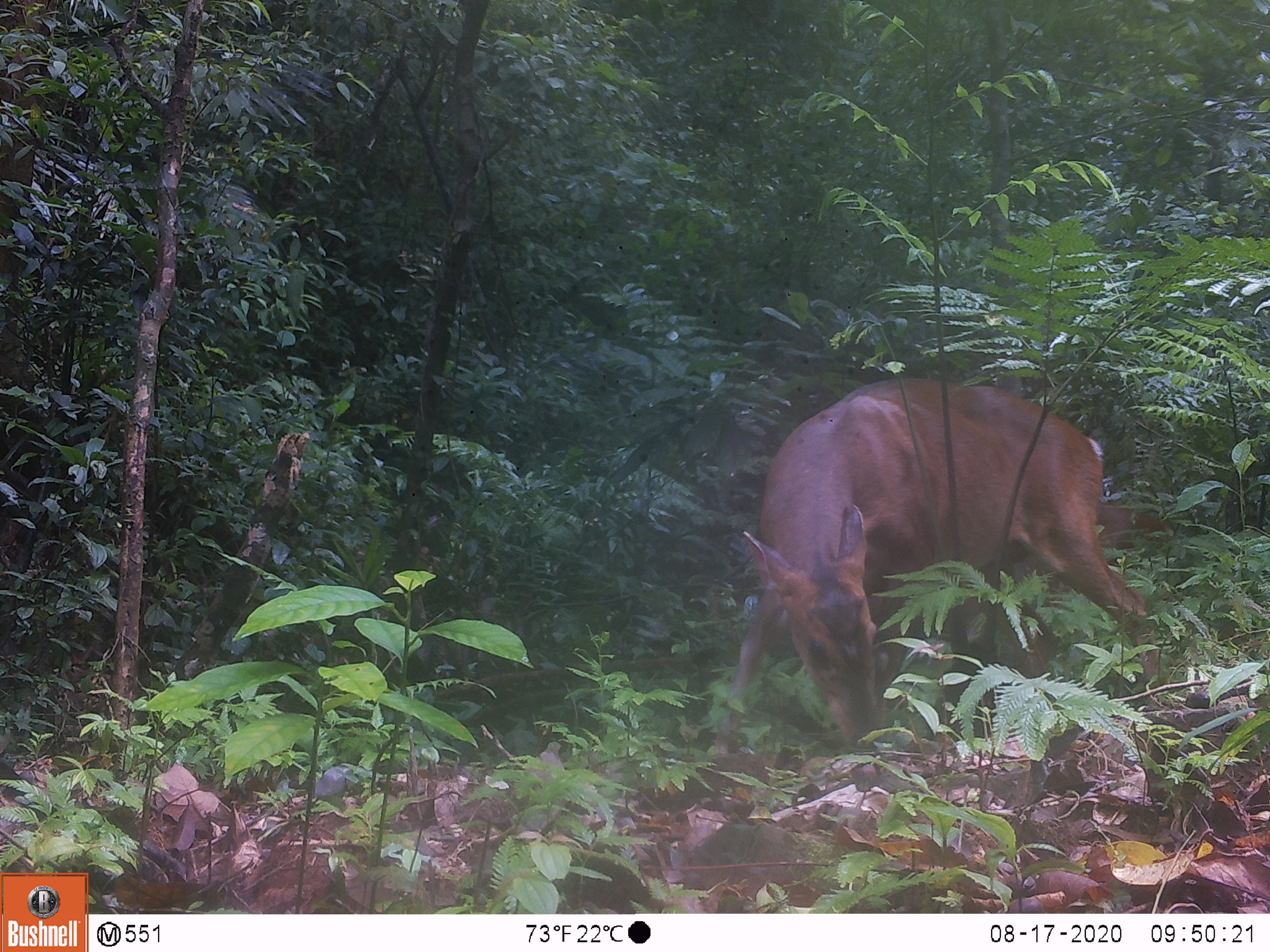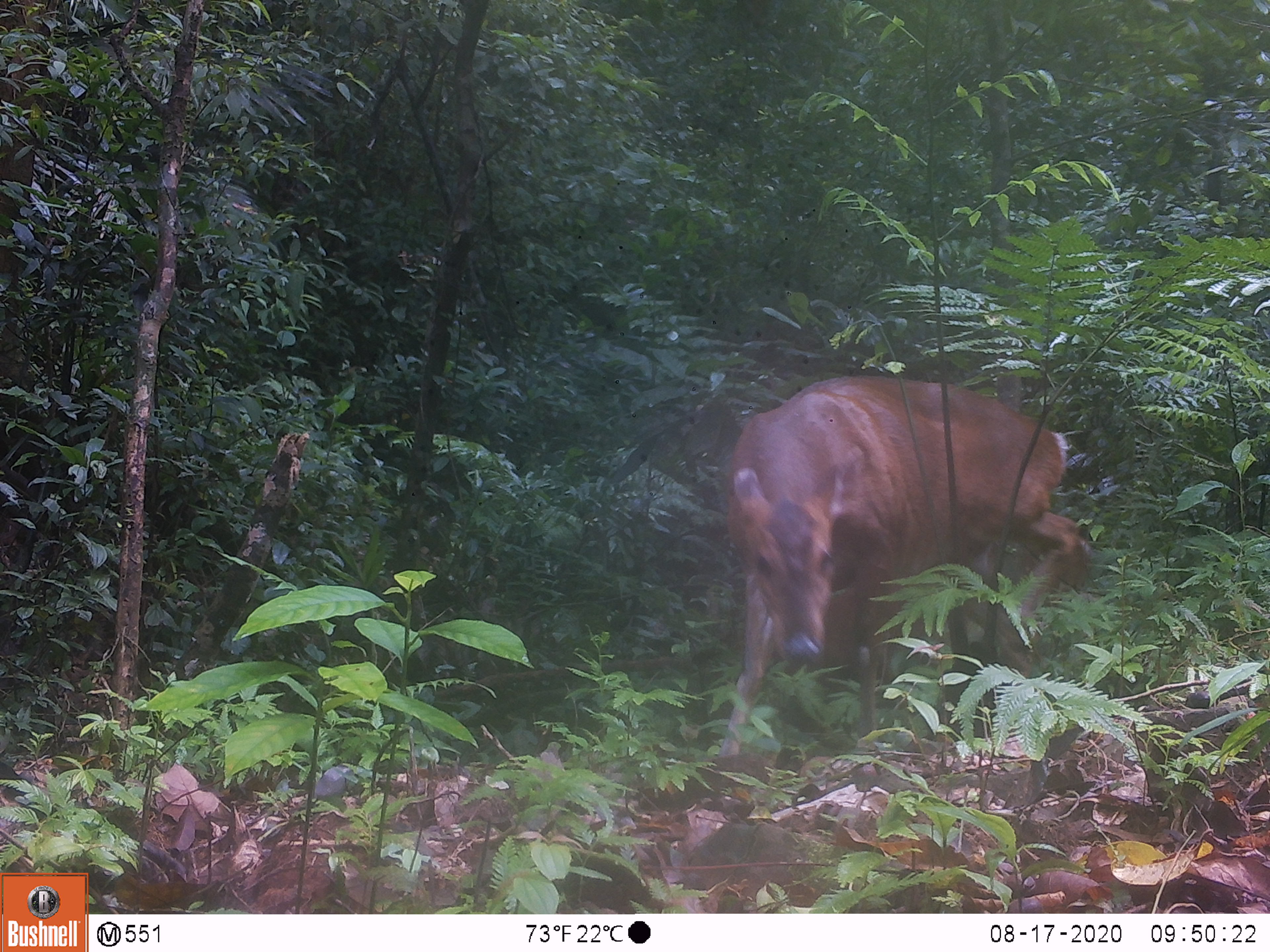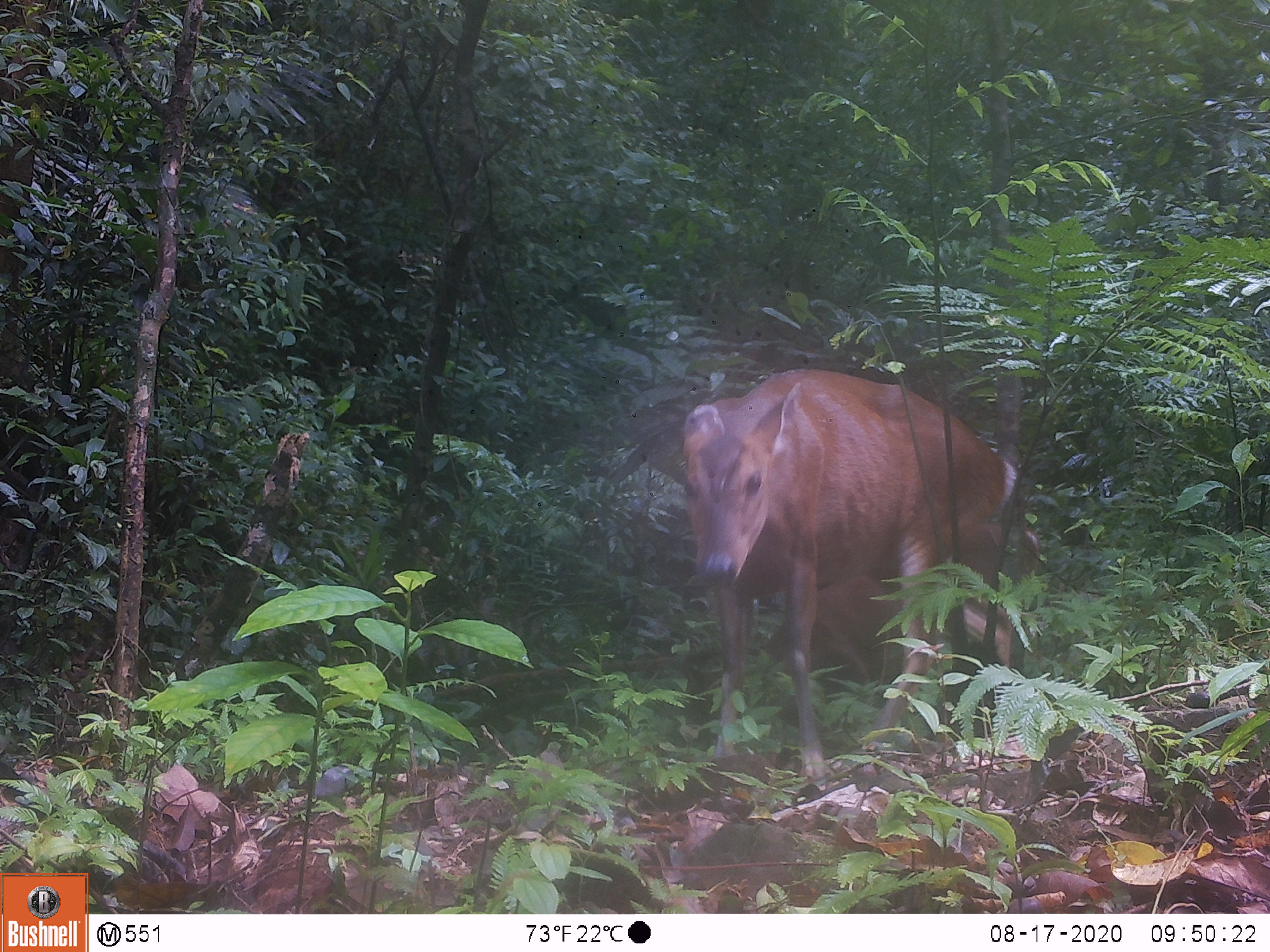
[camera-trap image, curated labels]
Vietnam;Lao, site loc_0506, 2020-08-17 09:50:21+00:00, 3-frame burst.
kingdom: Animalia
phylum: Chordata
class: Mammalia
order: Artiodactyla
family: Cervidae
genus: Muntiacus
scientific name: Muntiacus vuquangensis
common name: large-antlered muntjac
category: large antlered muntjac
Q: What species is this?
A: Large antlered muntjac (large-antlered muntjac) (Muntiacus vuquangensis).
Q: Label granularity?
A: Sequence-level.